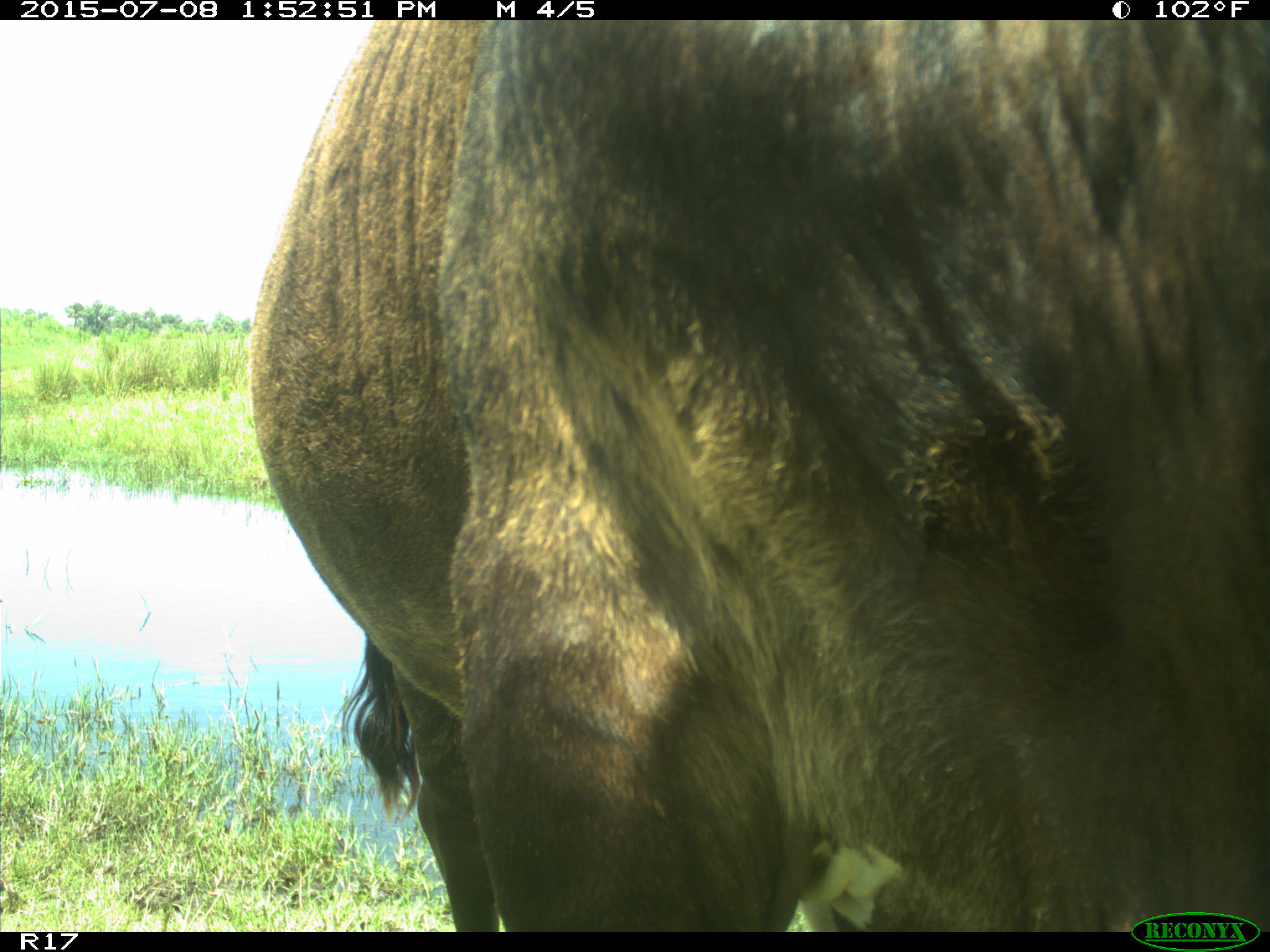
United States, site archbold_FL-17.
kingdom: Animalia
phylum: Chordata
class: Mammalia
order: Artiodactyla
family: Bovidae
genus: Bos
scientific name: Bos taurus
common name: domestic cow